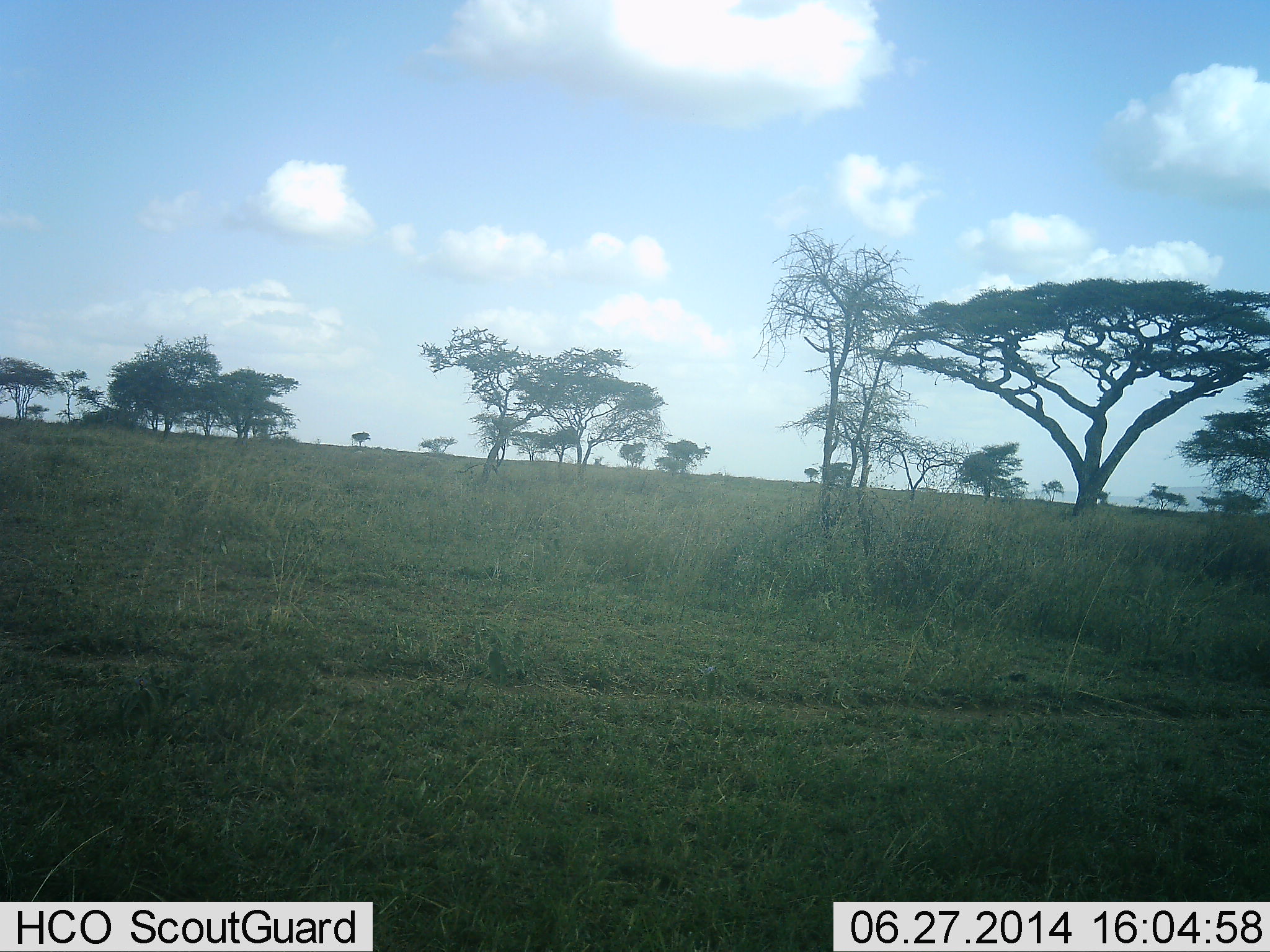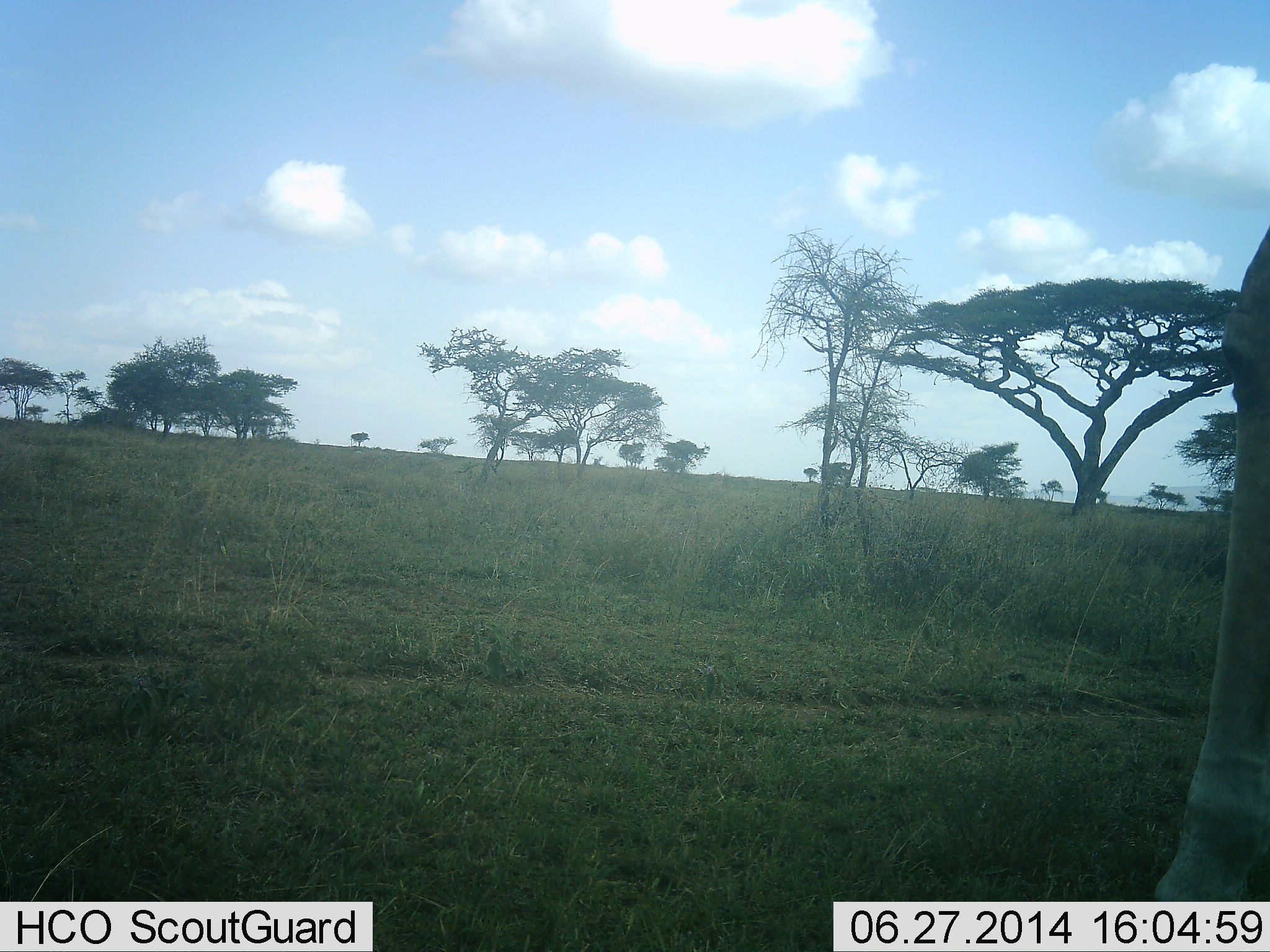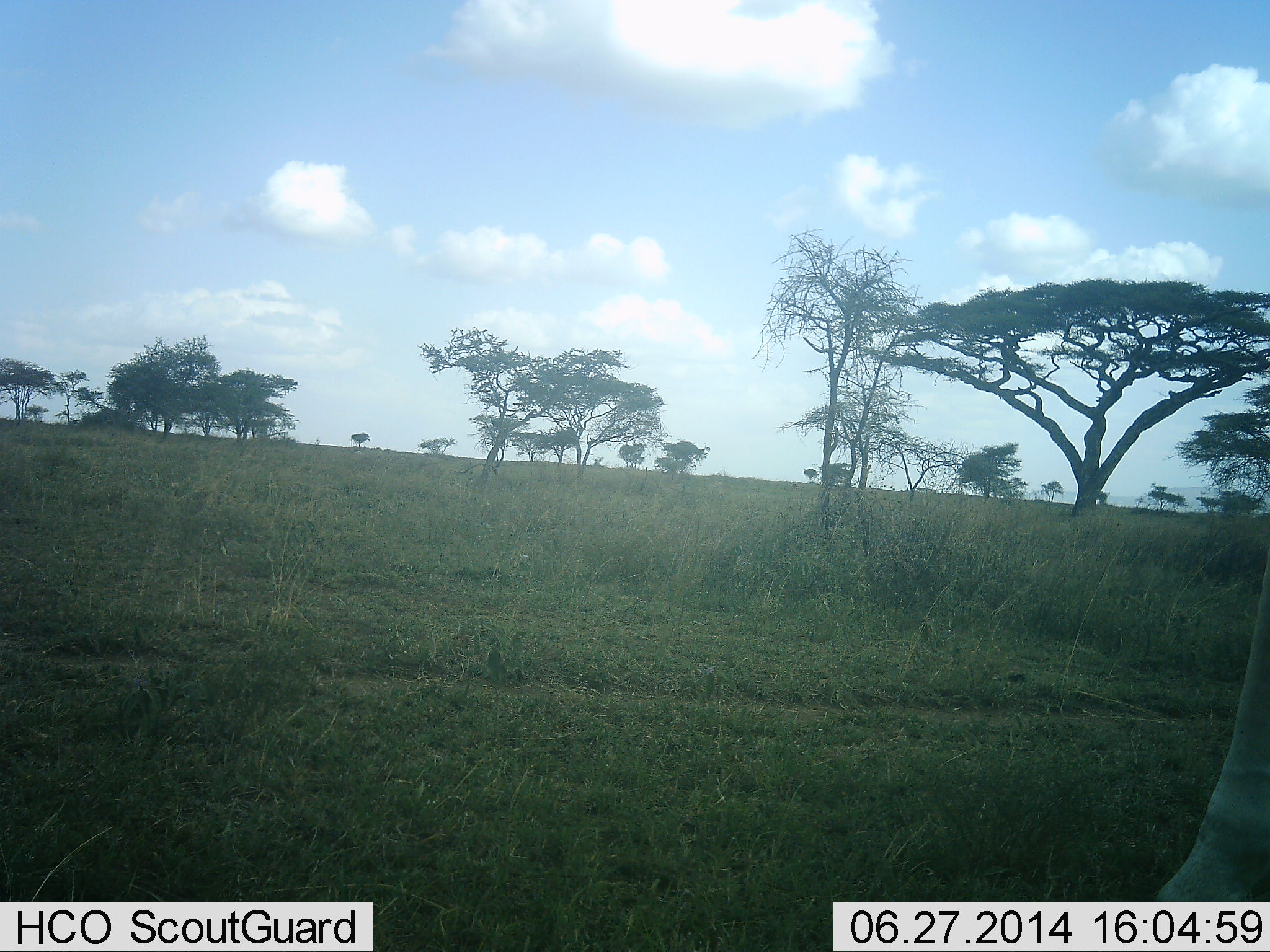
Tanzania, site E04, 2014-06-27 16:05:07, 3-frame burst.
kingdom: Animalia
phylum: Chordata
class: Mammalia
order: Artiodactyla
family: Giraffidae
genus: Giraffa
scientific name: Giraffa camelopardalis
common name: giraffe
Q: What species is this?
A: Giraffe (Giraffa camelopardalis).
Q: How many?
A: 1.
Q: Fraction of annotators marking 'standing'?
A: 60%.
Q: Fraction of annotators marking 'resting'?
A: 0%.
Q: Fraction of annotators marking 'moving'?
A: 40%.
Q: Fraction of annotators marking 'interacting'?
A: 0%.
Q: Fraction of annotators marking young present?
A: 0%.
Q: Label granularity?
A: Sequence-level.